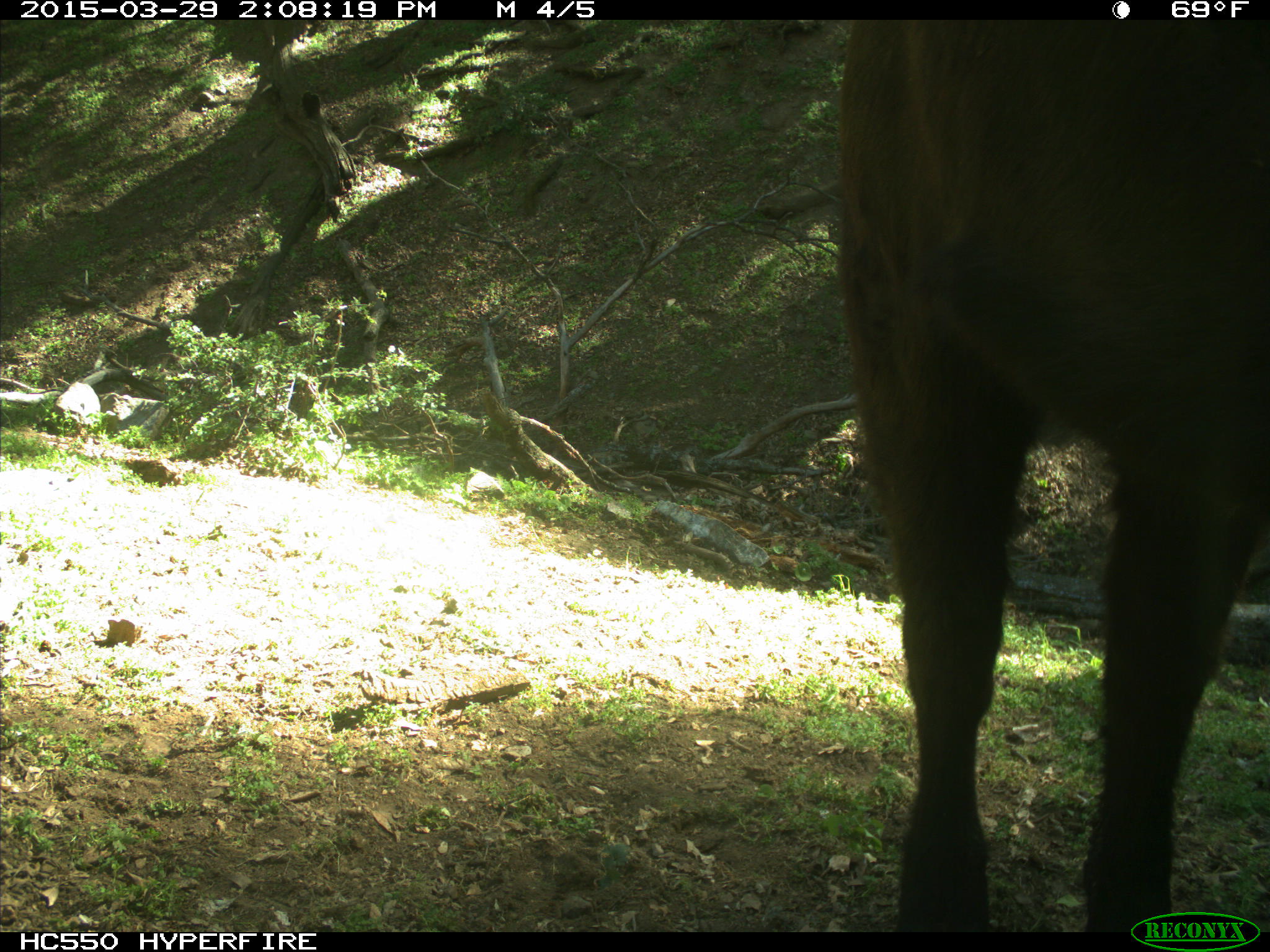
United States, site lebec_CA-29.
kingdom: Animalia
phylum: Chordata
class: Mammalia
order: Artiodactyla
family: Bovidae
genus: Bos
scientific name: Bos taurus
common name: domestic cow